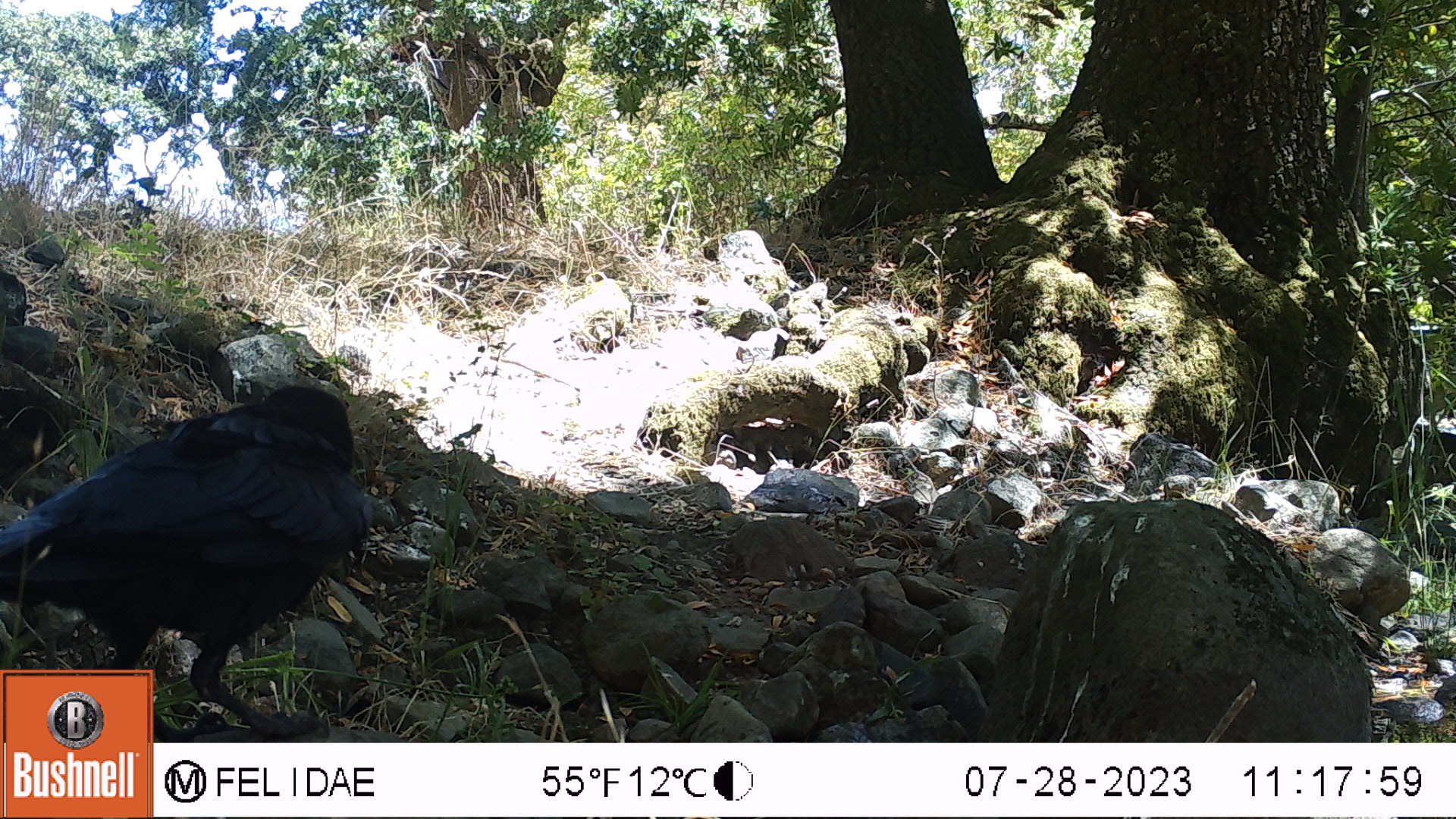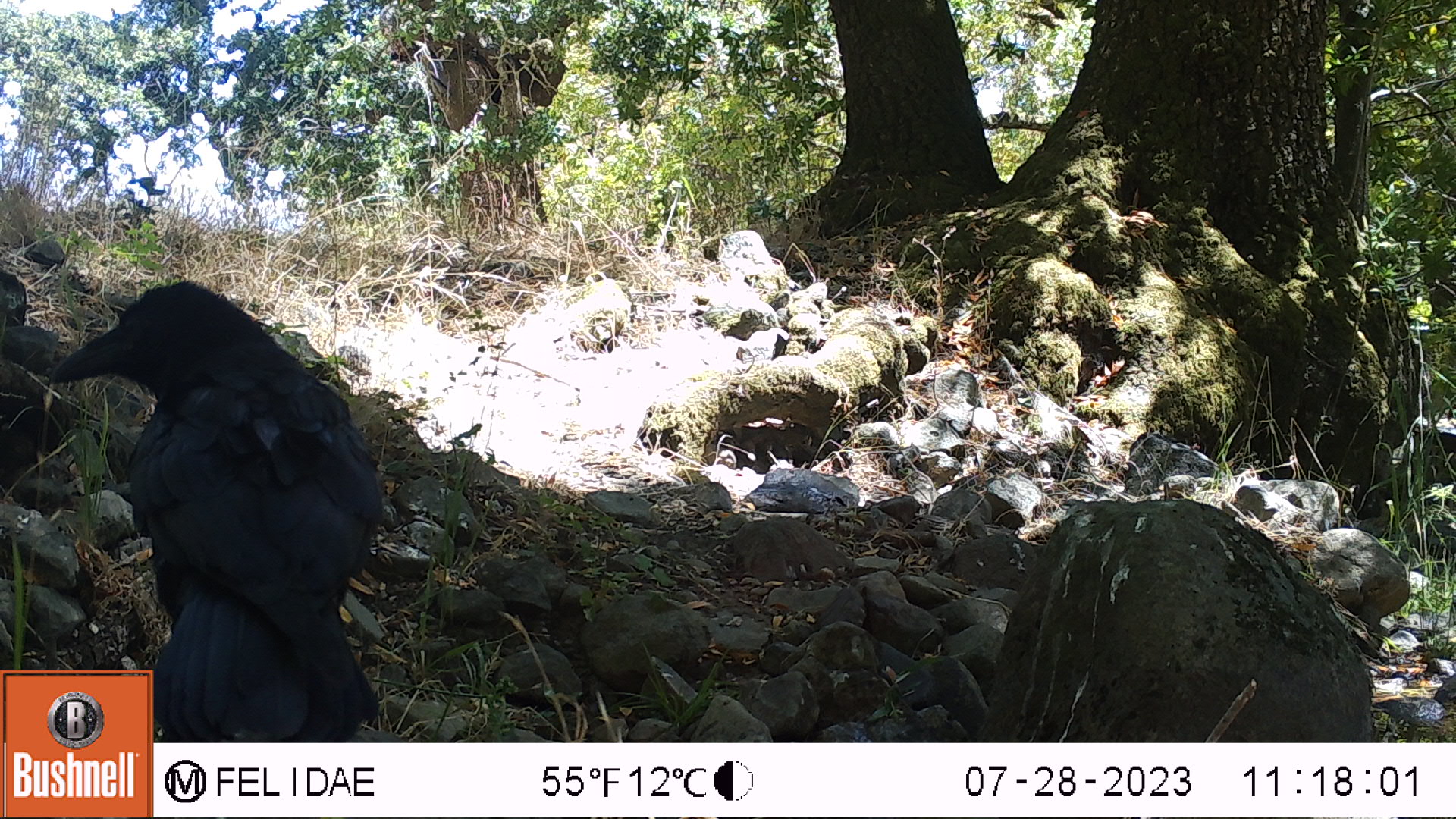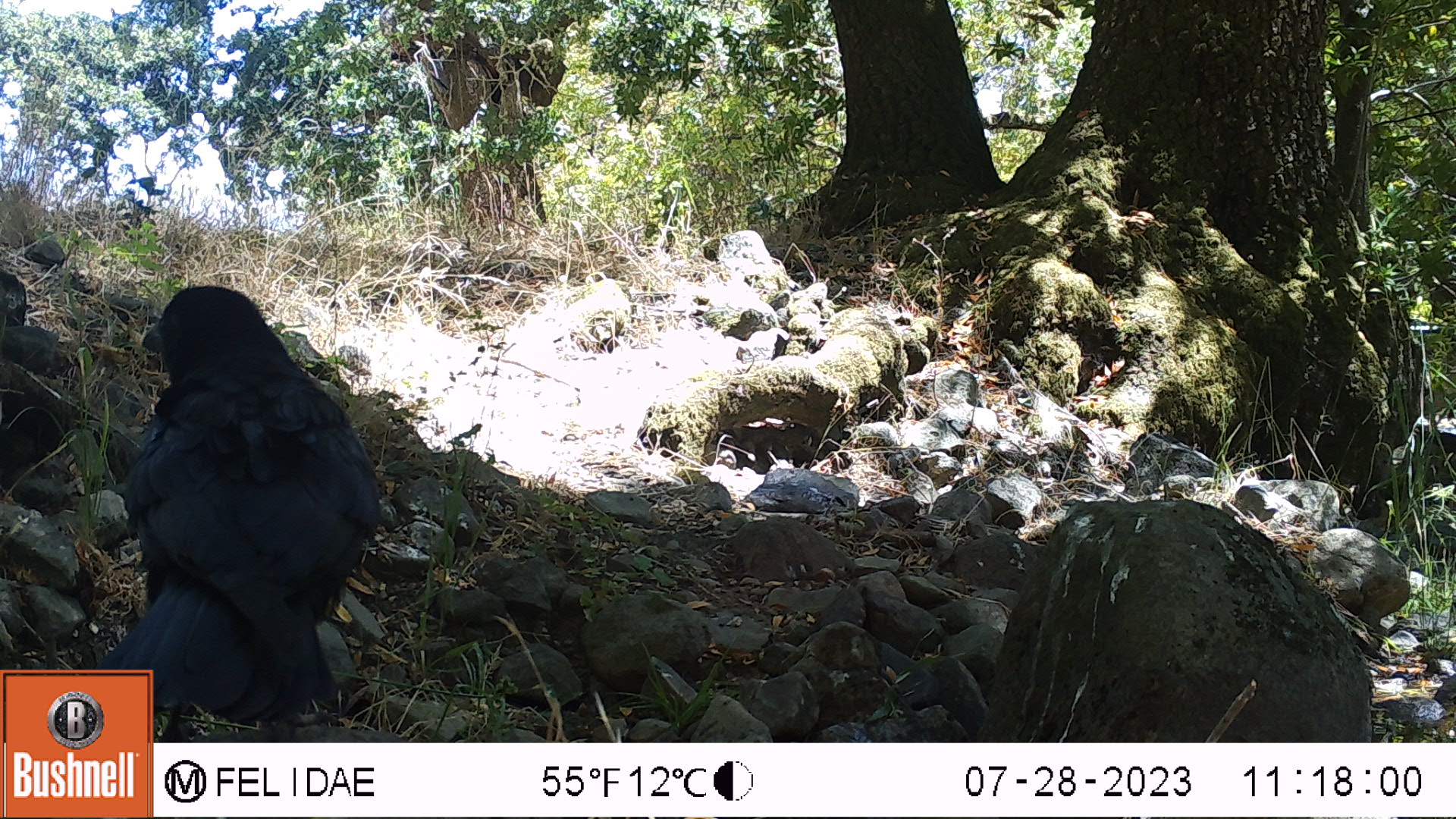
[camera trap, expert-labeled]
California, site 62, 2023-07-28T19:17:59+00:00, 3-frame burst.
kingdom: Animalia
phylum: Chordata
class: Aves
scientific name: Aves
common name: bird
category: unknown bird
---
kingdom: Animalia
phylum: Chordata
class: Aves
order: Passeriformes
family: Corvidae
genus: Corvus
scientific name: Corvus corax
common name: common raven